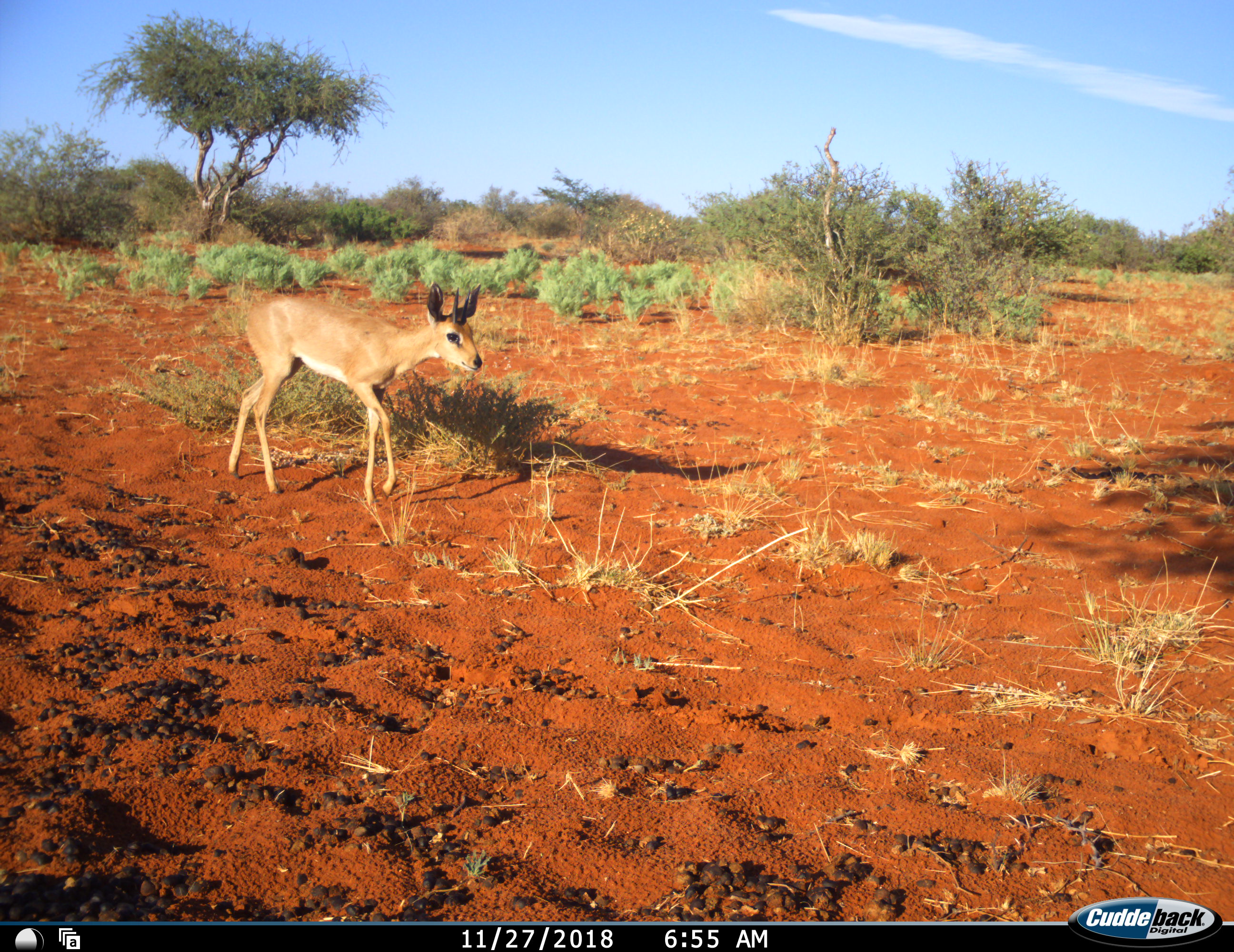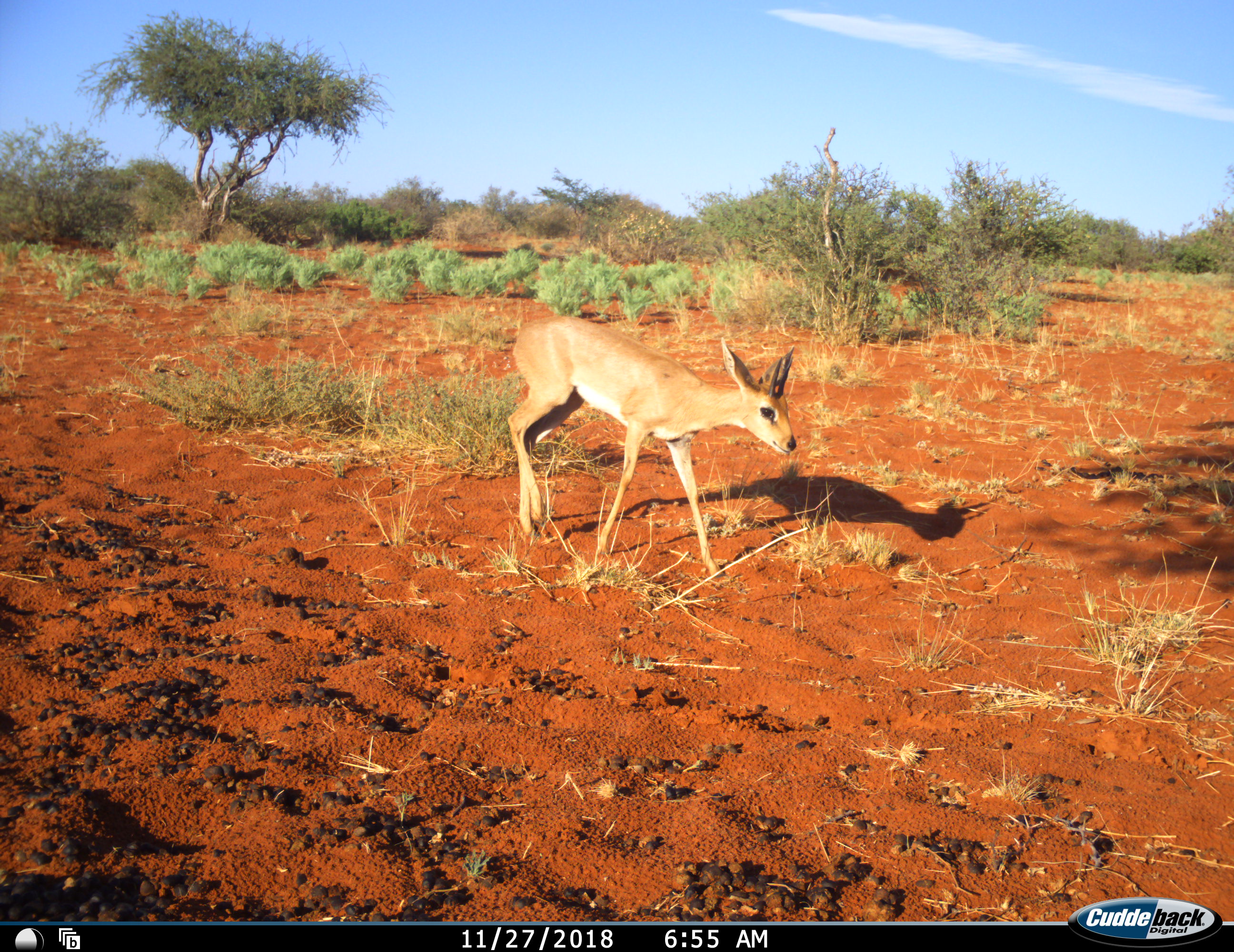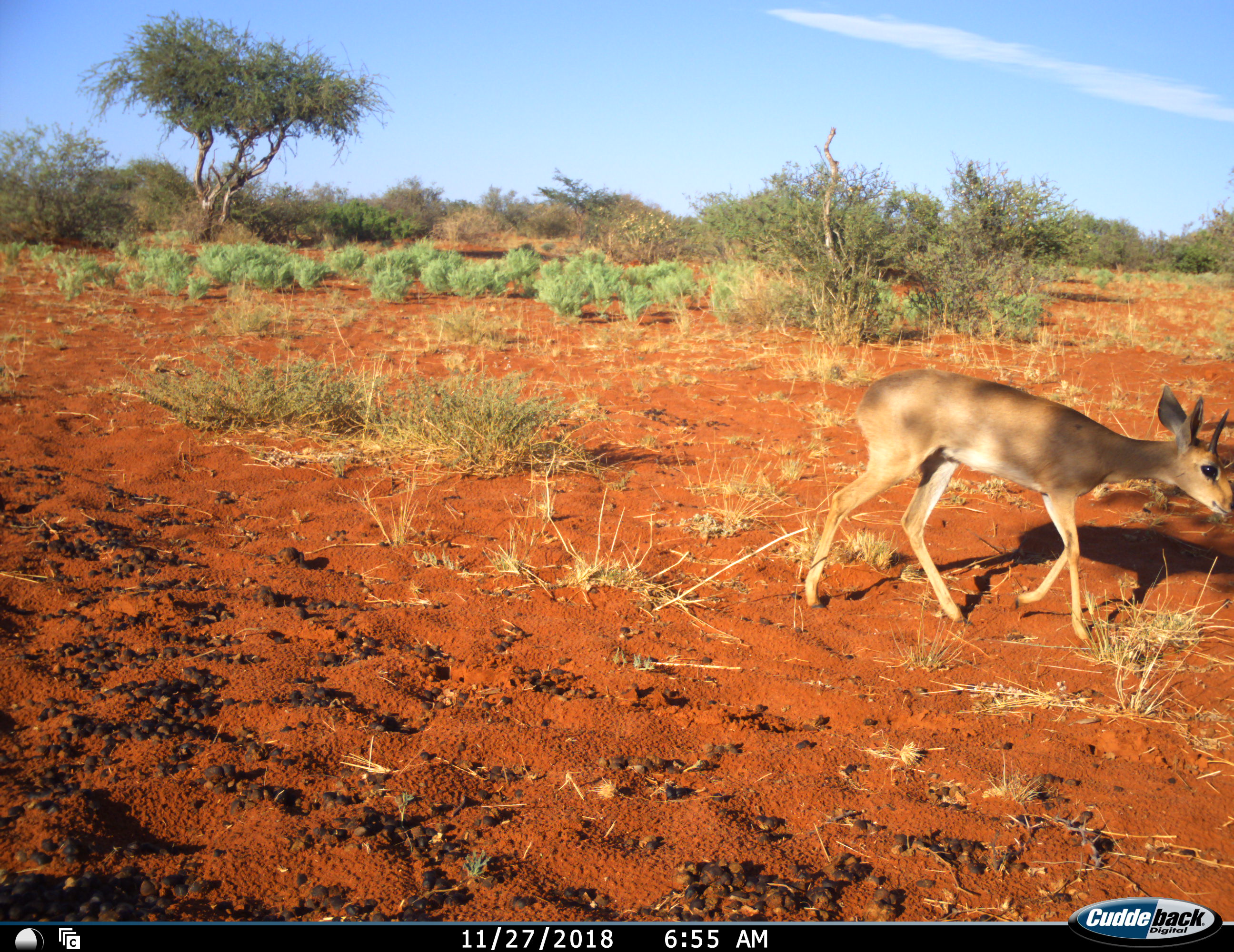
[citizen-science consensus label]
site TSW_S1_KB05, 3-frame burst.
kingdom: Animalia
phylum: Chordata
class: Mammalia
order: Artiodactyla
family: Bovidae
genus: Raphicerus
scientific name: Raphicerus campestris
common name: steenbok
Steenbok (Raphicerus campestris), count 1. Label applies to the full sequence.